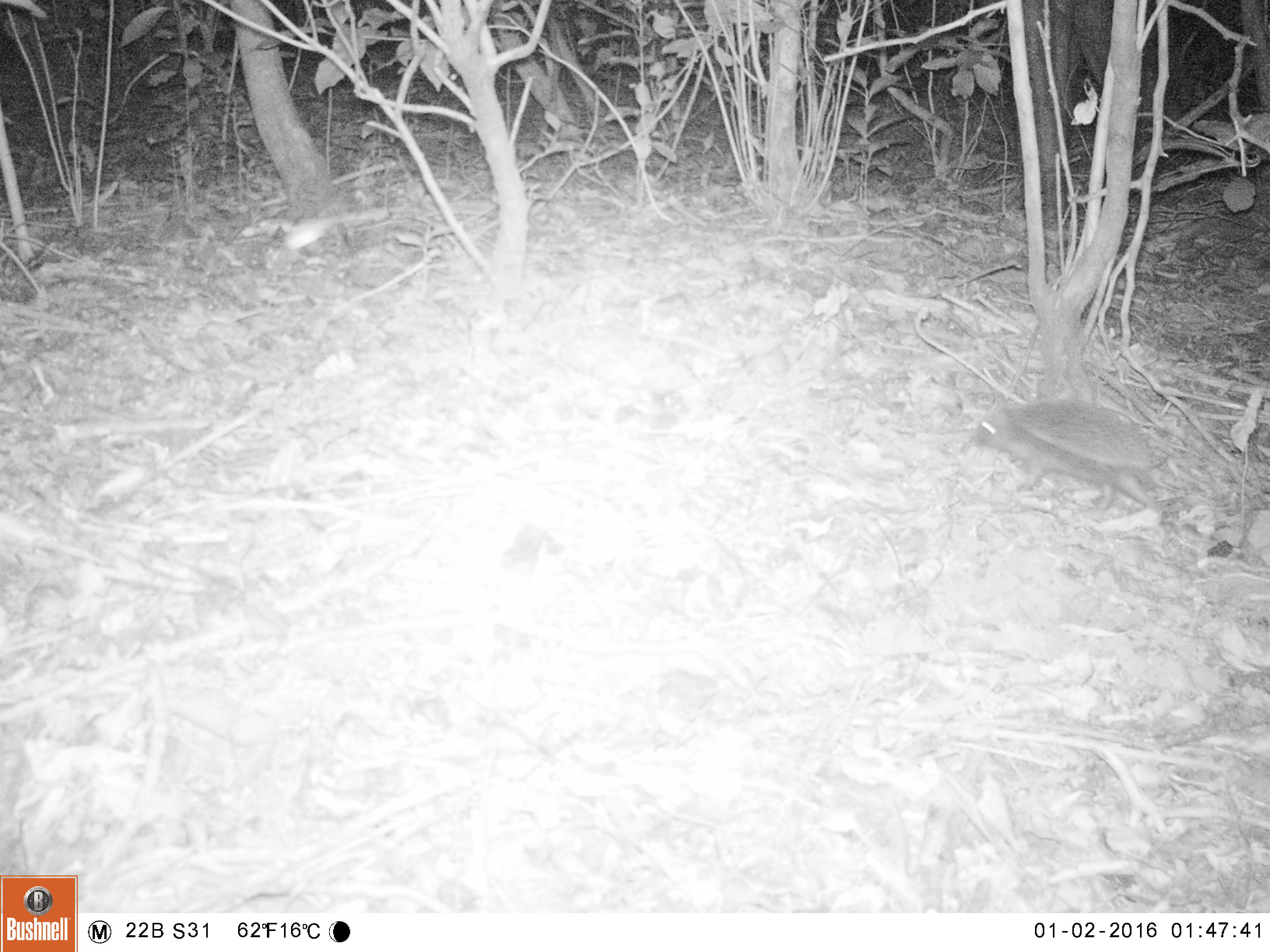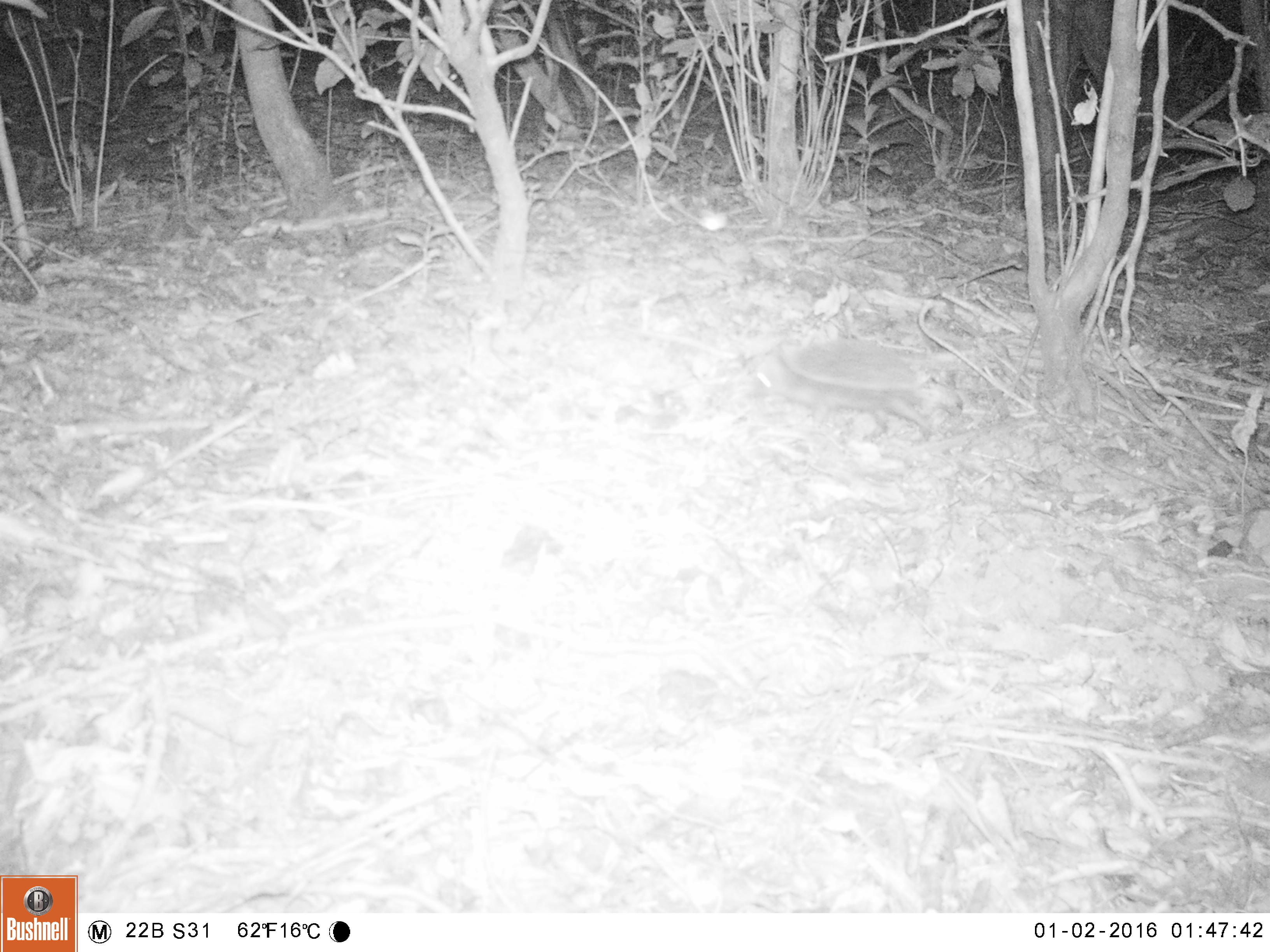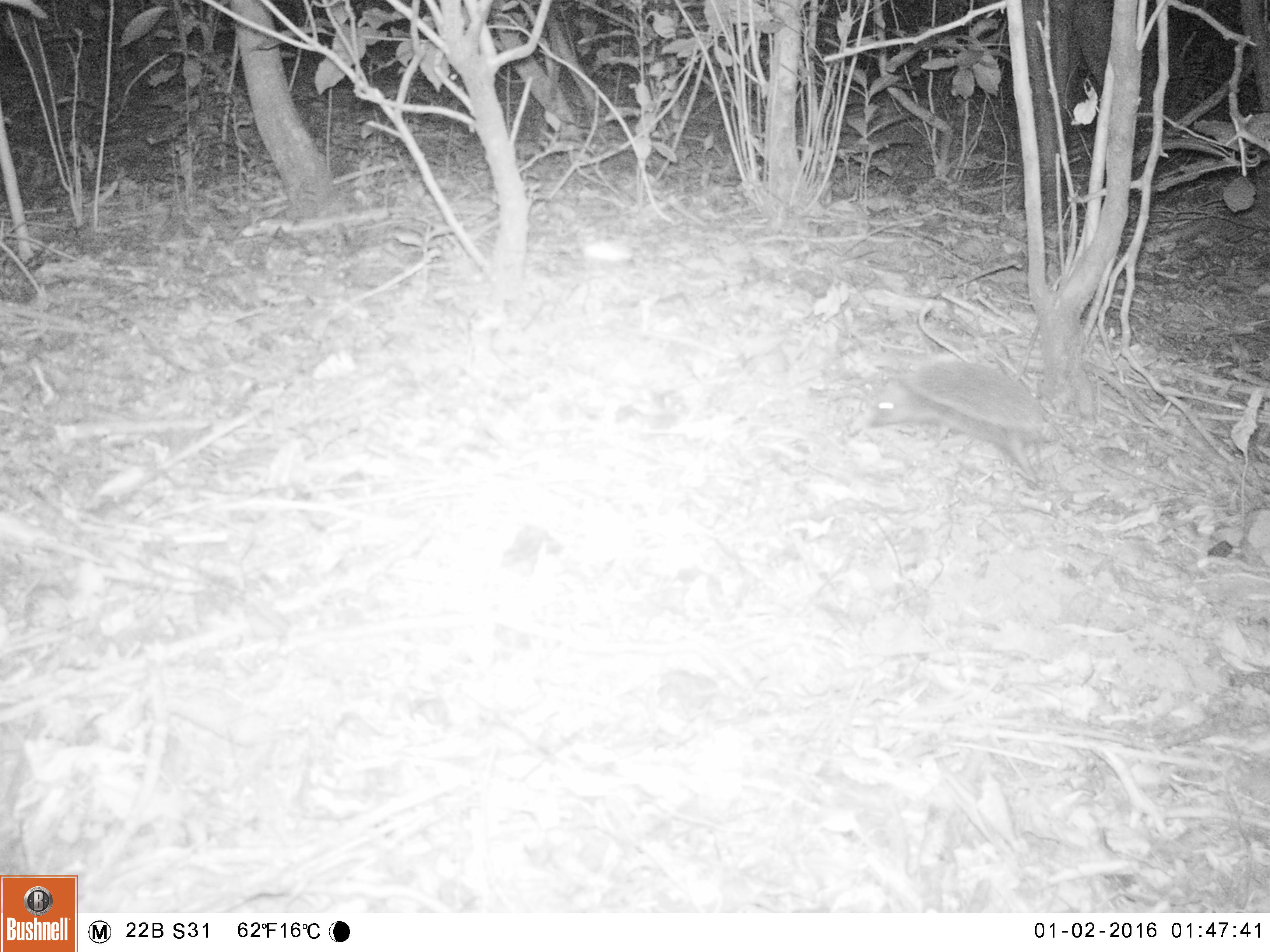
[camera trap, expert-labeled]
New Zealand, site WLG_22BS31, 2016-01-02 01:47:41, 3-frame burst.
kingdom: Animalia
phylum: Chordata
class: Mammalia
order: Eulipotyphla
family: Erinaceidae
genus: Erinaceus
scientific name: Erinaceus europaeus europaeus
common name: european hedgehog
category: hedgehog